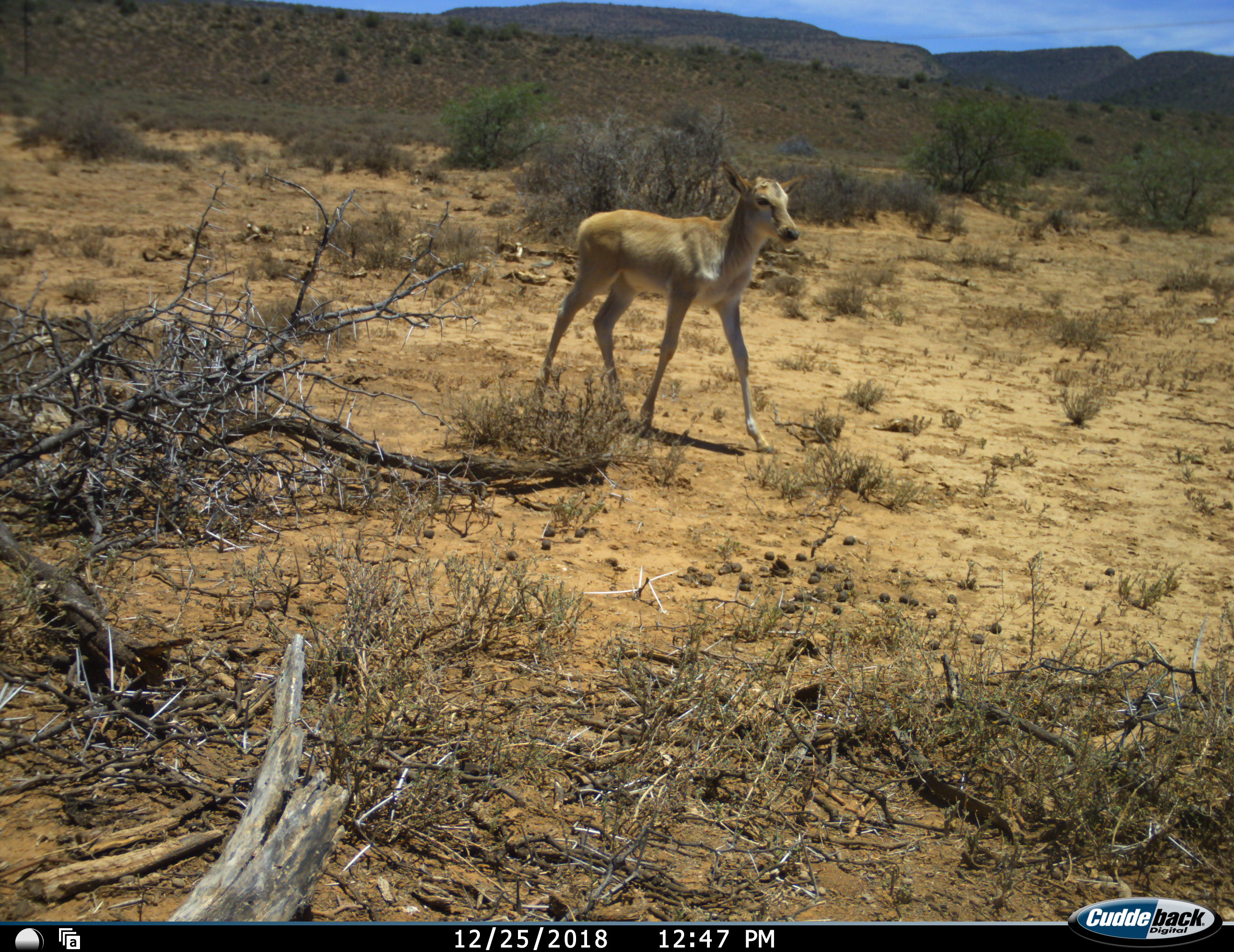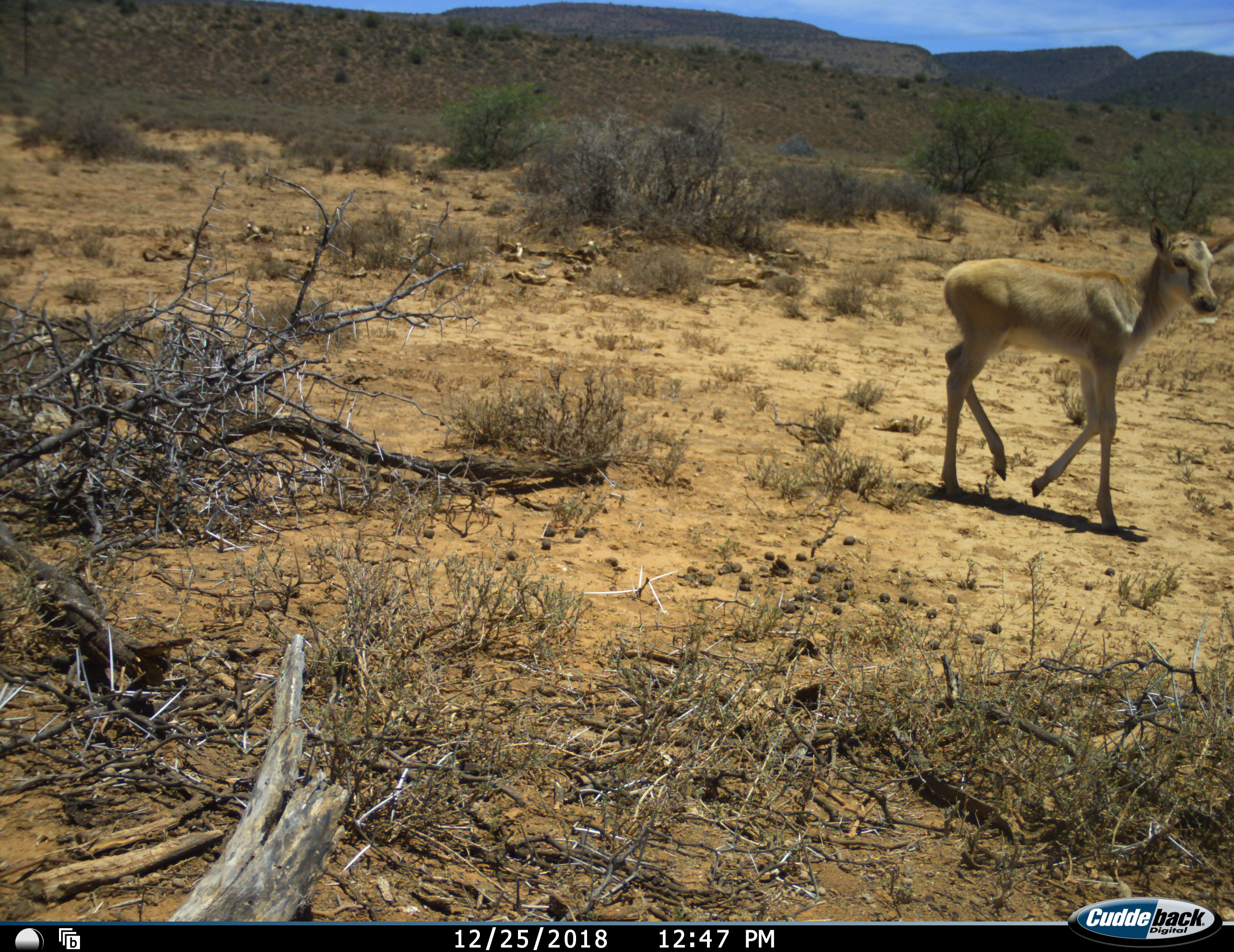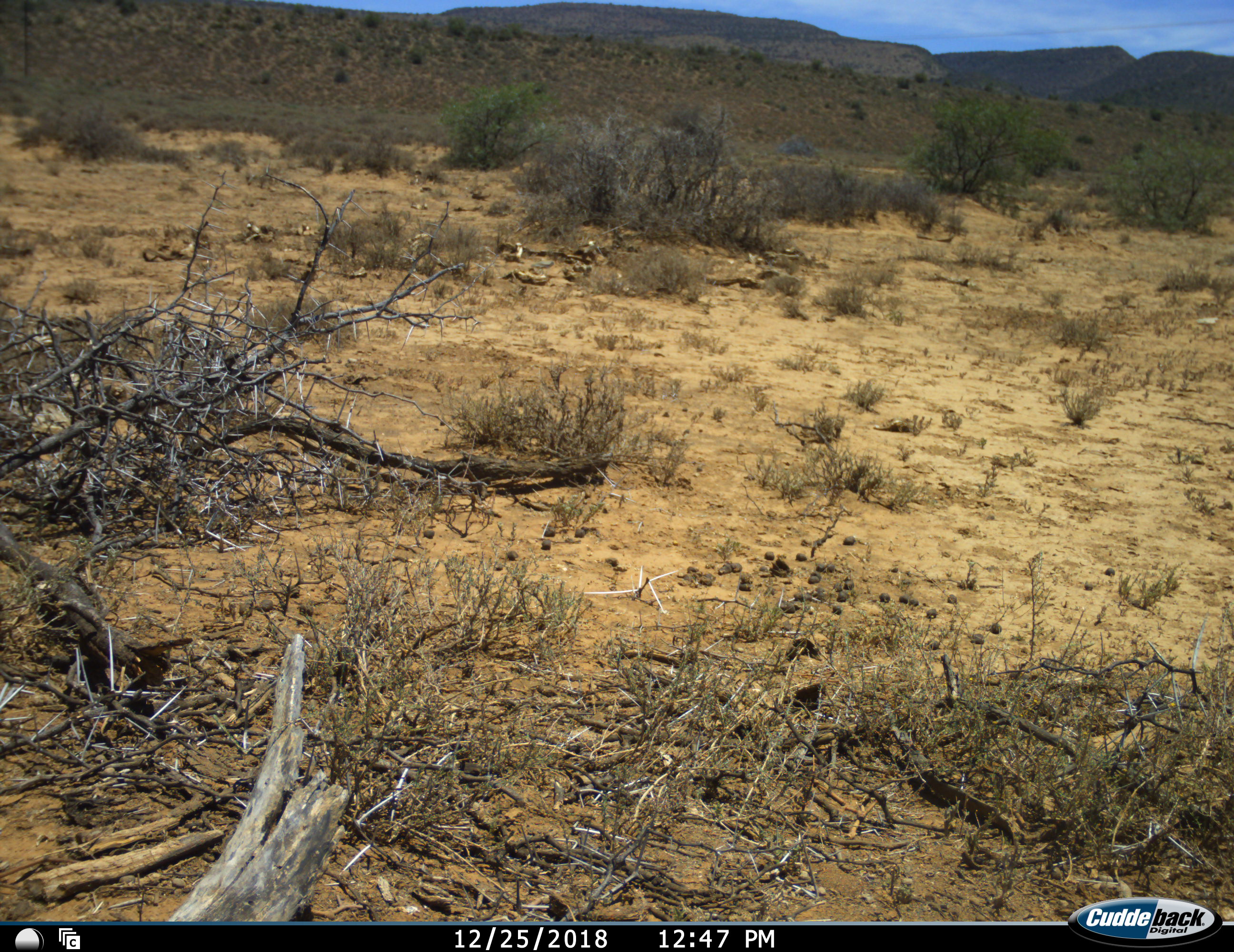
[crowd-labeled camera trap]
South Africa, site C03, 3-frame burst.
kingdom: Animalia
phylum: Chordata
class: Mammalia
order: Artiodactyla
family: Bovidae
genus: Tragelaphus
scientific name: Tragelaphus oryx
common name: eland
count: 1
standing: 0%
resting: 0%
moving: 100%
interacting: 0%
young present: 100%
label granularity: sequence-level